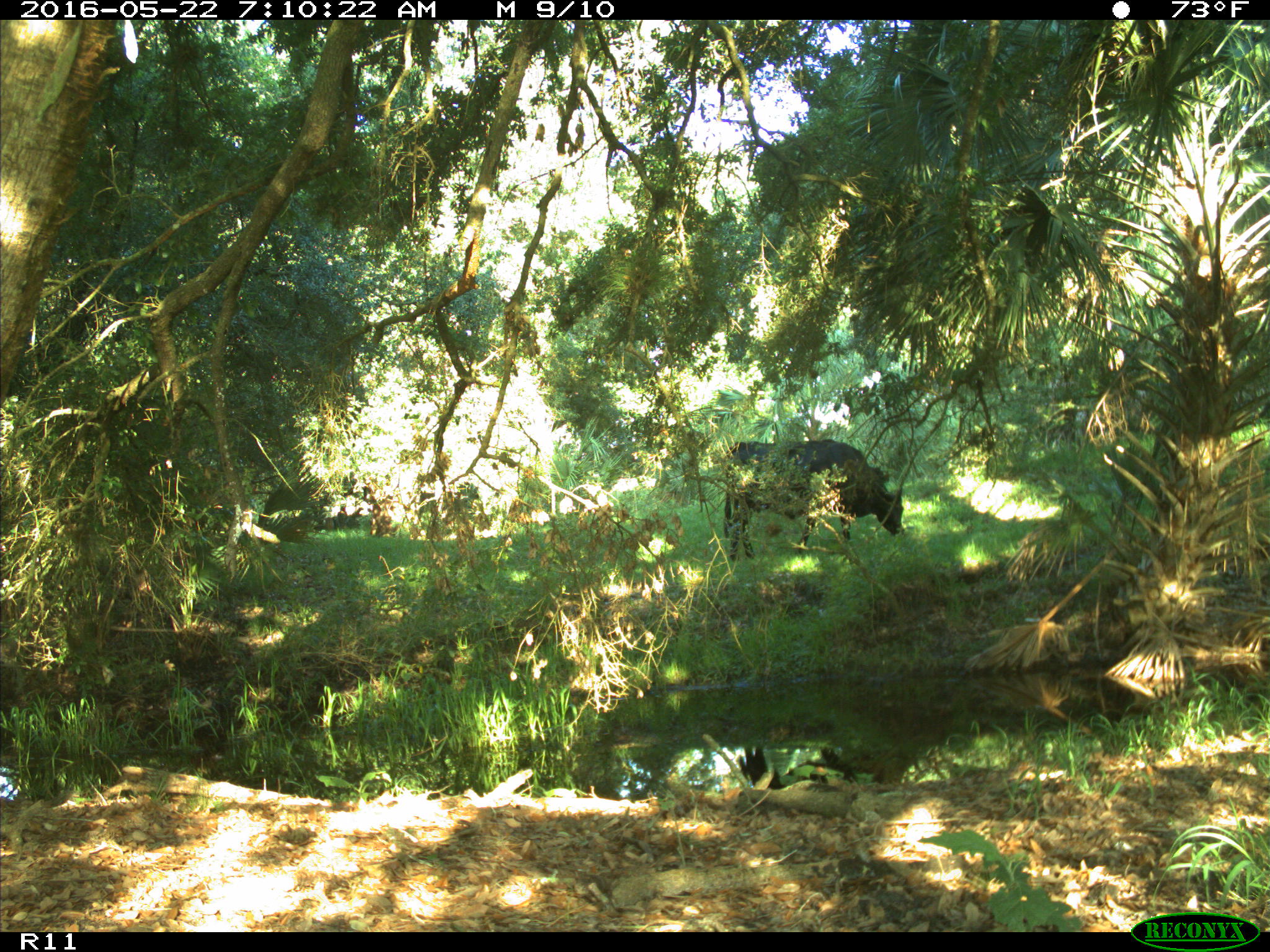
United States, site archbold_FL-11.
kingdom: Animalia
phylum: Chordata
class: Mammalia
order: Artiodactyla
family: Bovidae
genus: Bos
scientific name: Bos taurus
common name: domestic cow